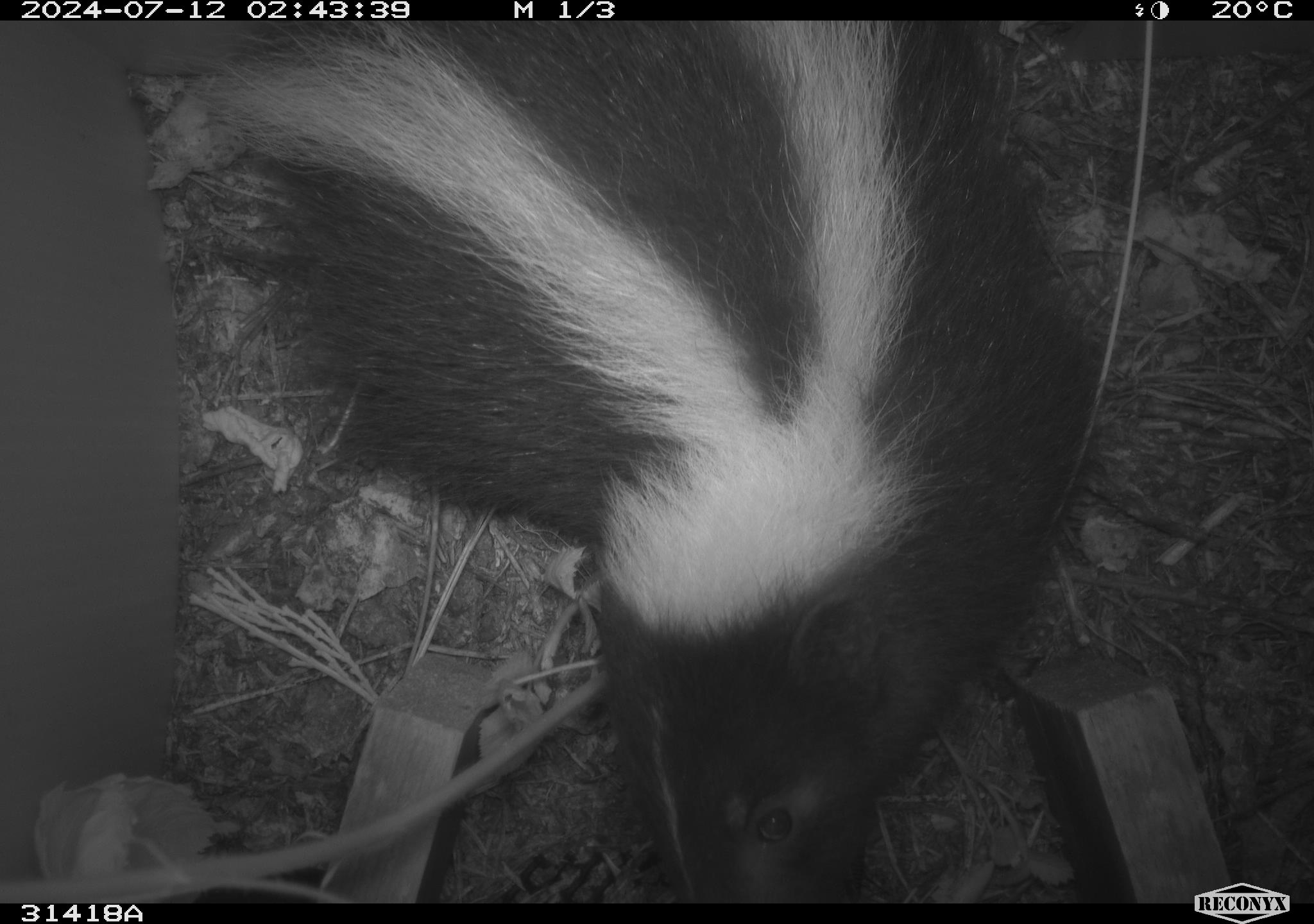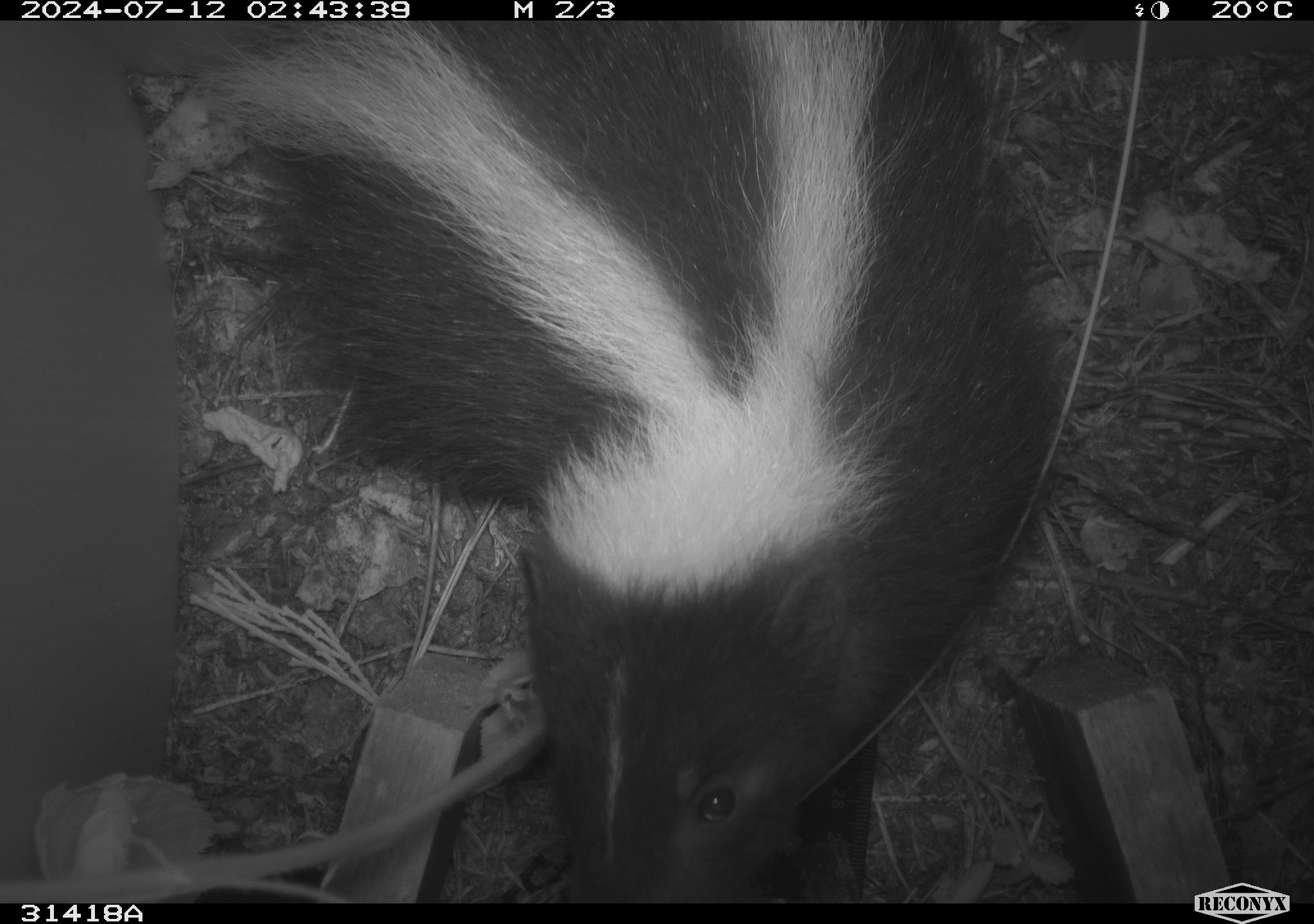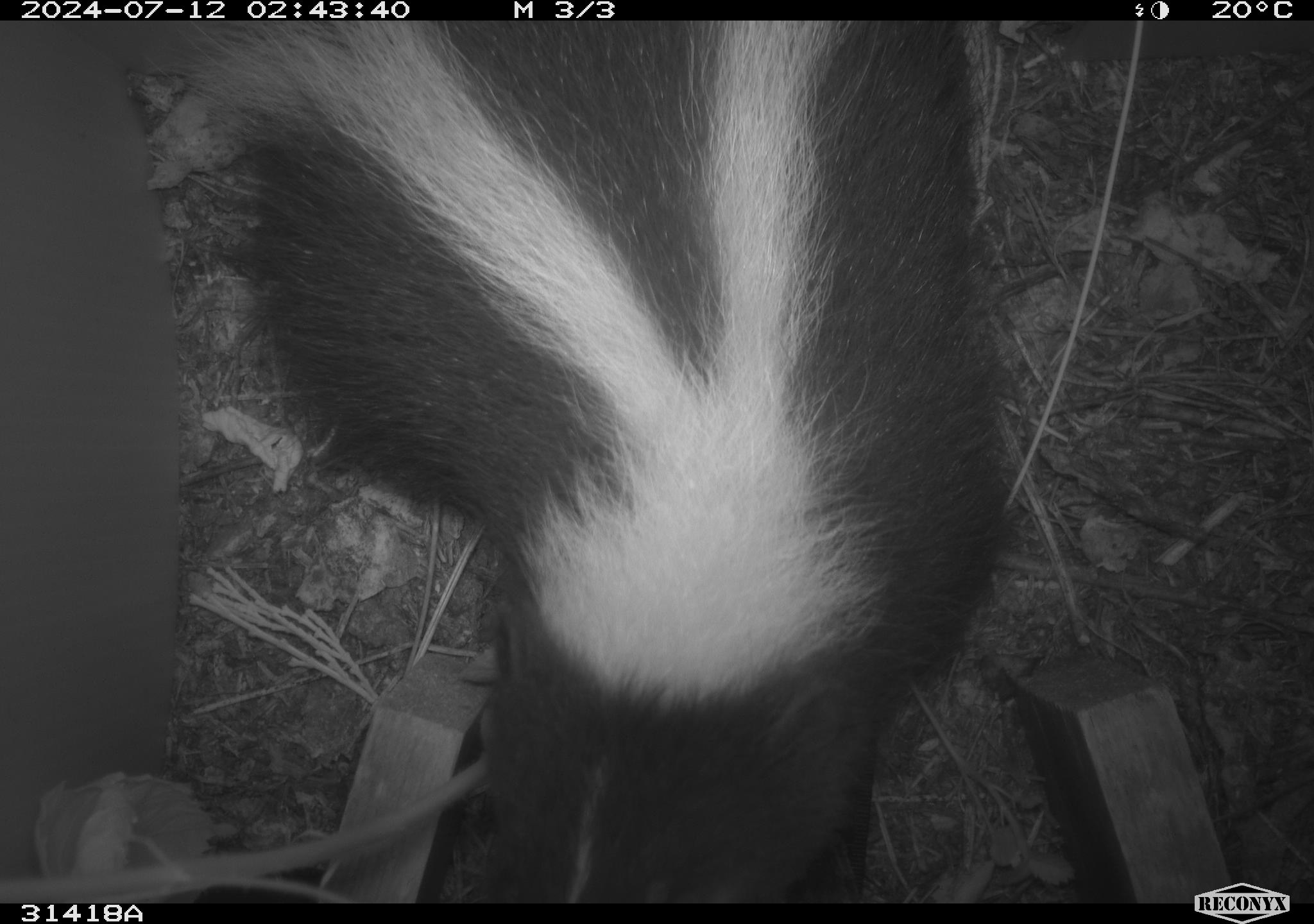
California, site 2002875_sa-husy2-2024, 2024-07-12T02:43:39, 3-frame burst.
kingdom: Animalia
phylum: Chordata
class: Mammalia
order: Carnivora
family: Mephitidae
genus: Mephitis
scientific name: Mephitis mephitis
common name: striped skunk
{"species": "striped skunk (Mephitis mephitis)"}